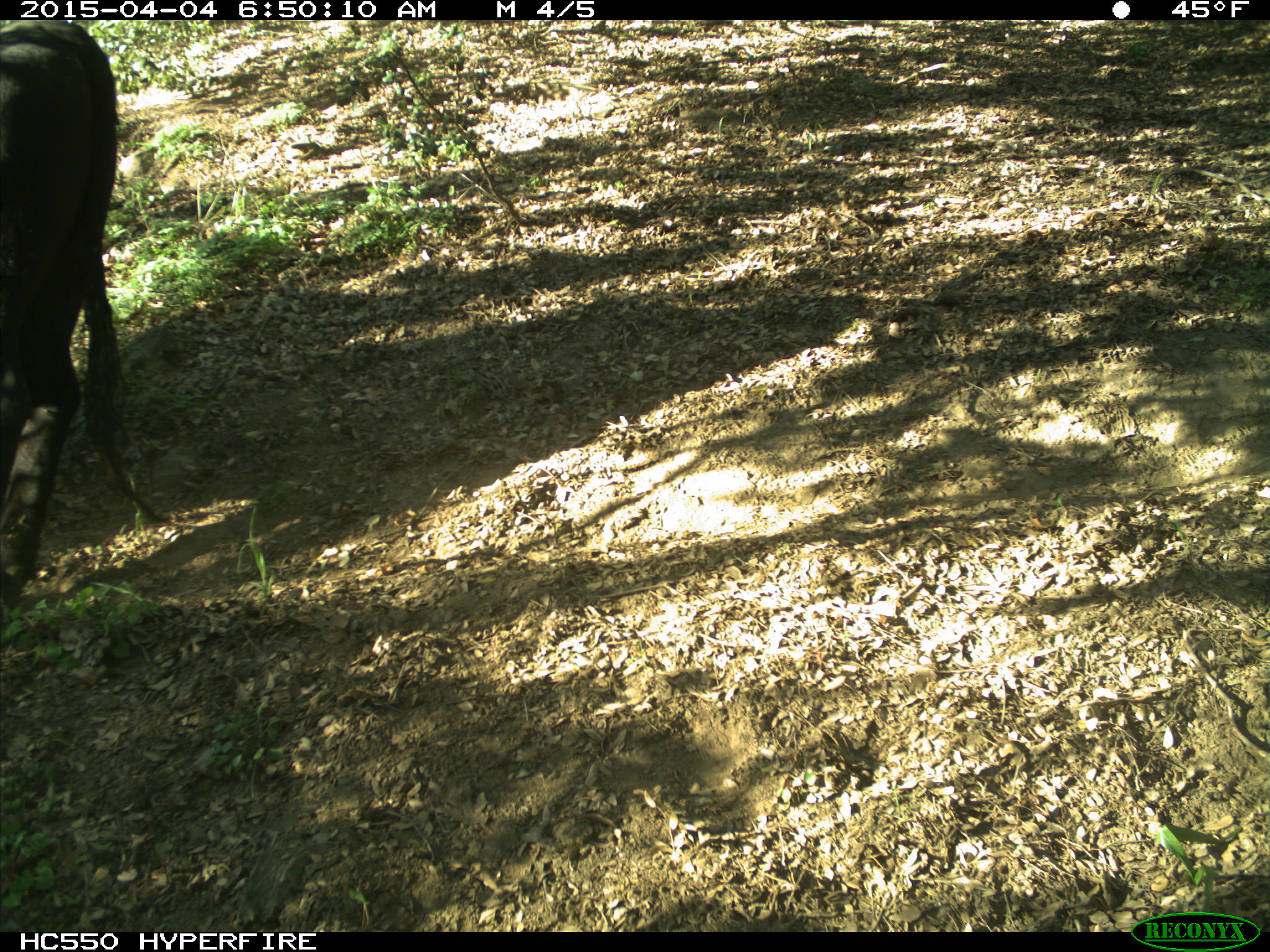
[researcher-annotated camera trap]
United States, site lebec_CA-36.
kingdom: Animalia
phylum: Chordata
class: Mammalia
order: Artiodactyla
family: Bovidae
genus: Bos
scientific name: Bos taurus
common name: domestic cow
Bos taurus (domestic cow).